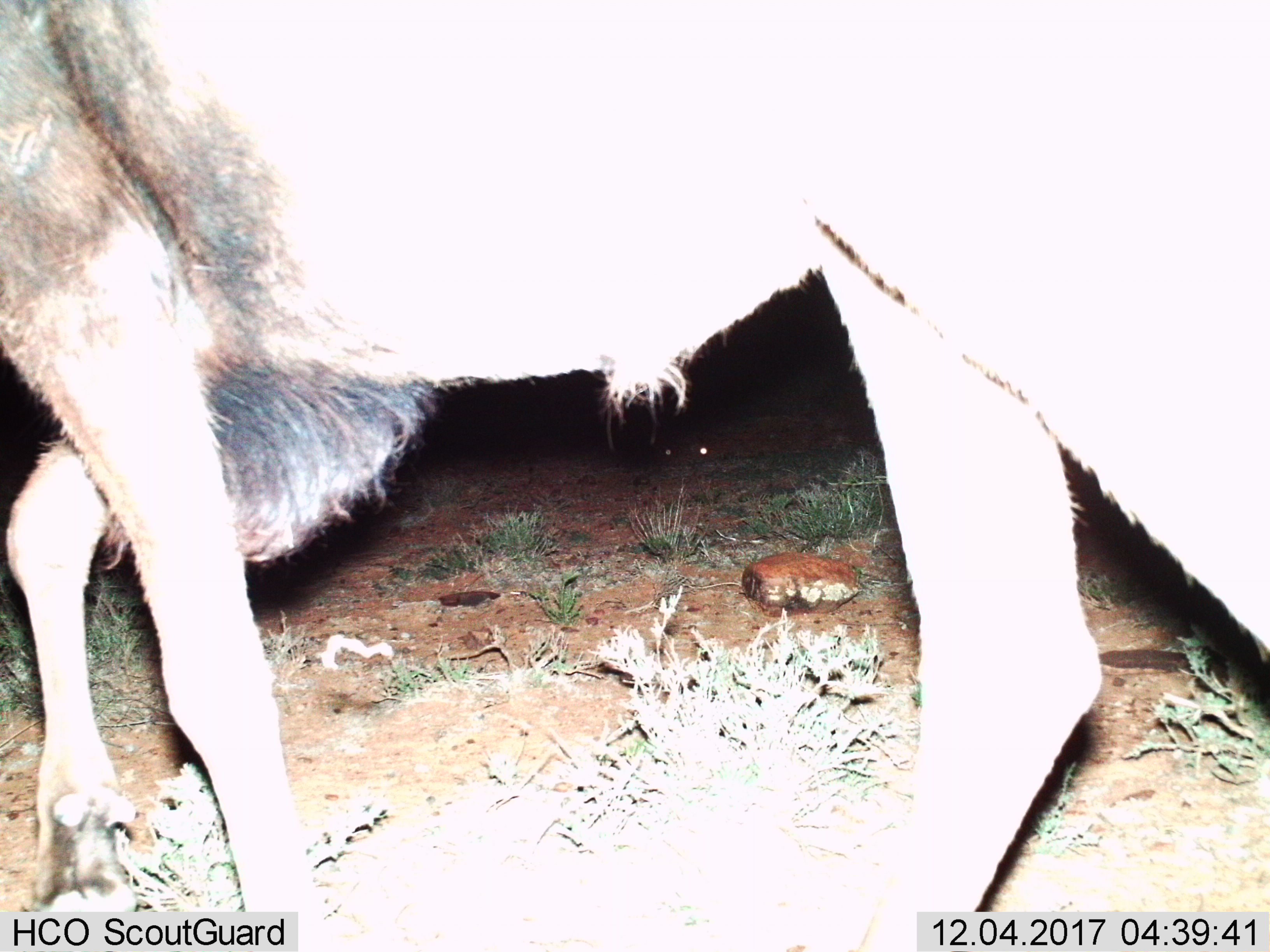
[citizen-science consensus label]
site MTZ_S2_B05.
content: unidentified animal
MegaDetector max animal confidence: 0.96